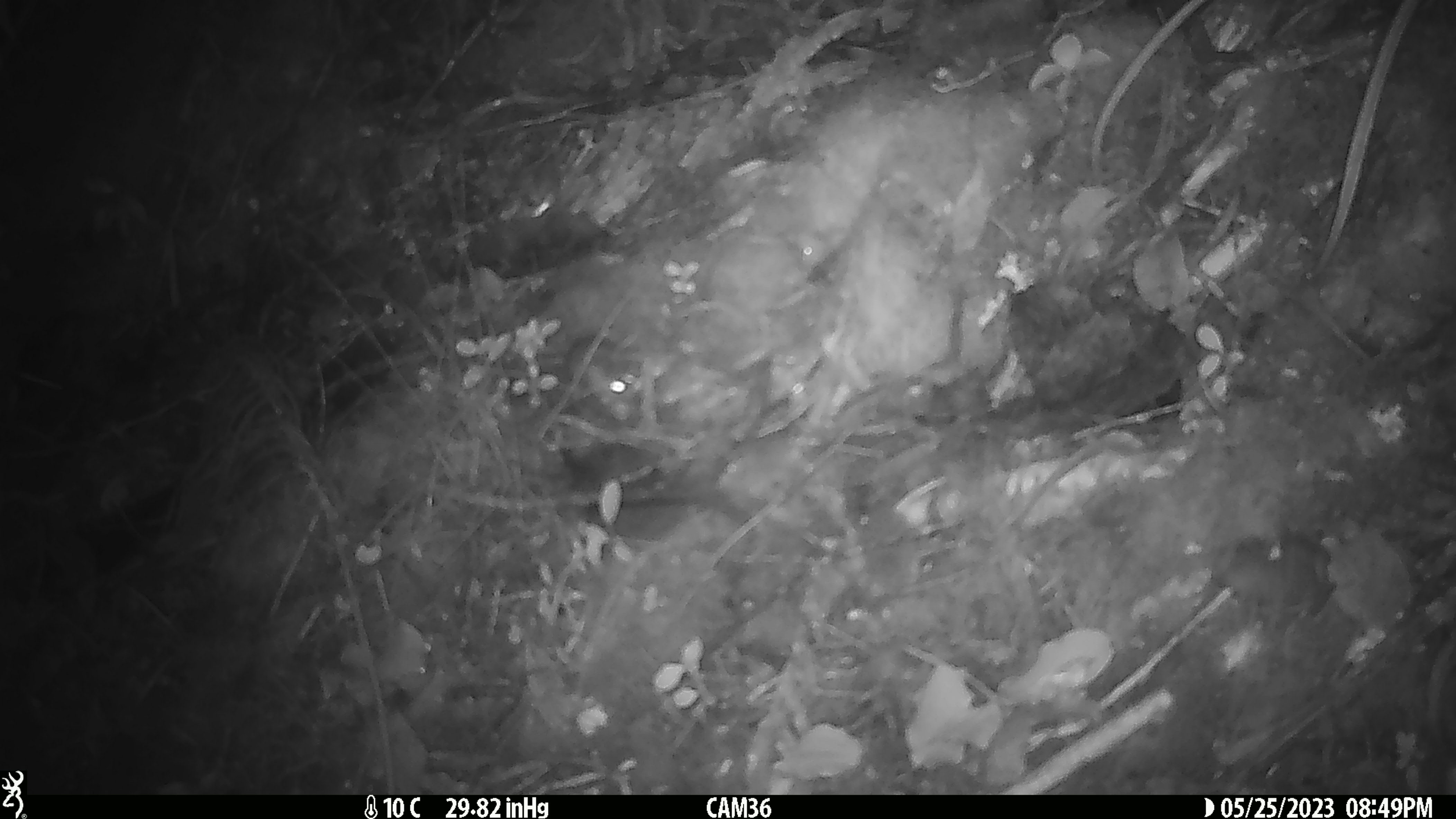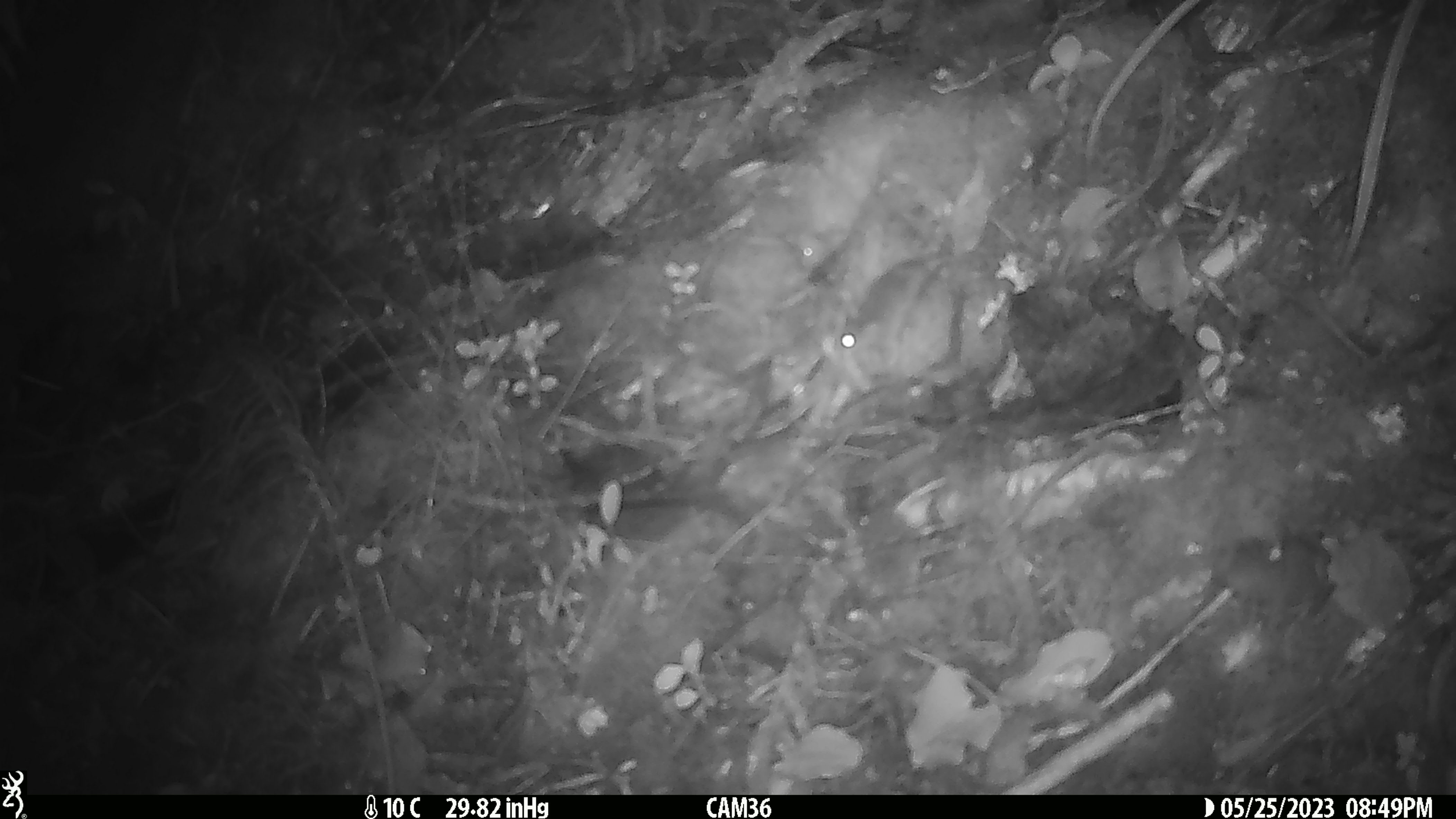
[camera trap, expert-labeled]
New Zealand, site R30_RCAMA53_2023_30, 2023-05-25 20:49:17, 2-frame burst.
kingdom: Animalia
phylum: Chordata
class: Mammalia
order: Rodentia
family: Muridae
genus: Mus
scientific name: Mus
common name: mouse